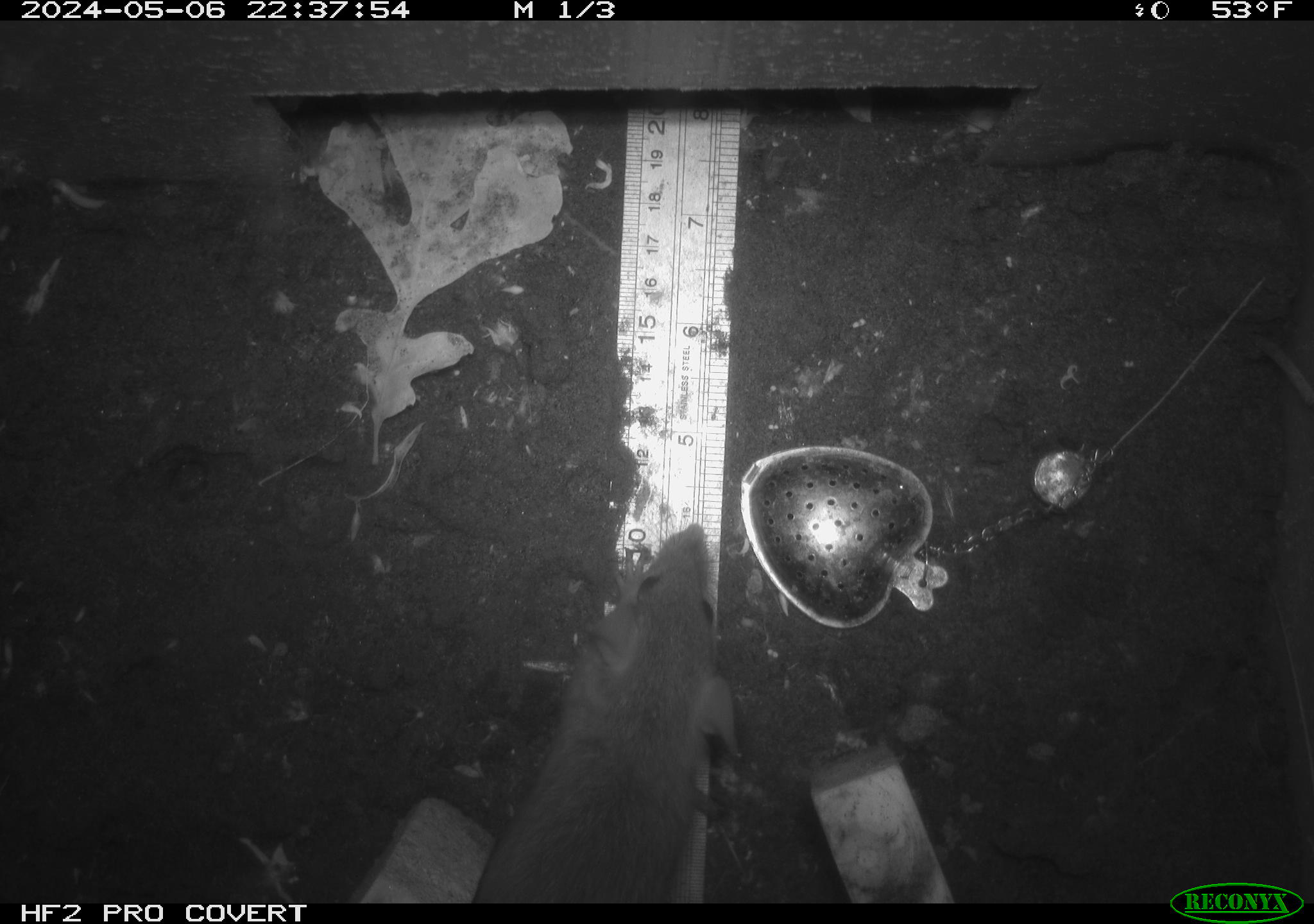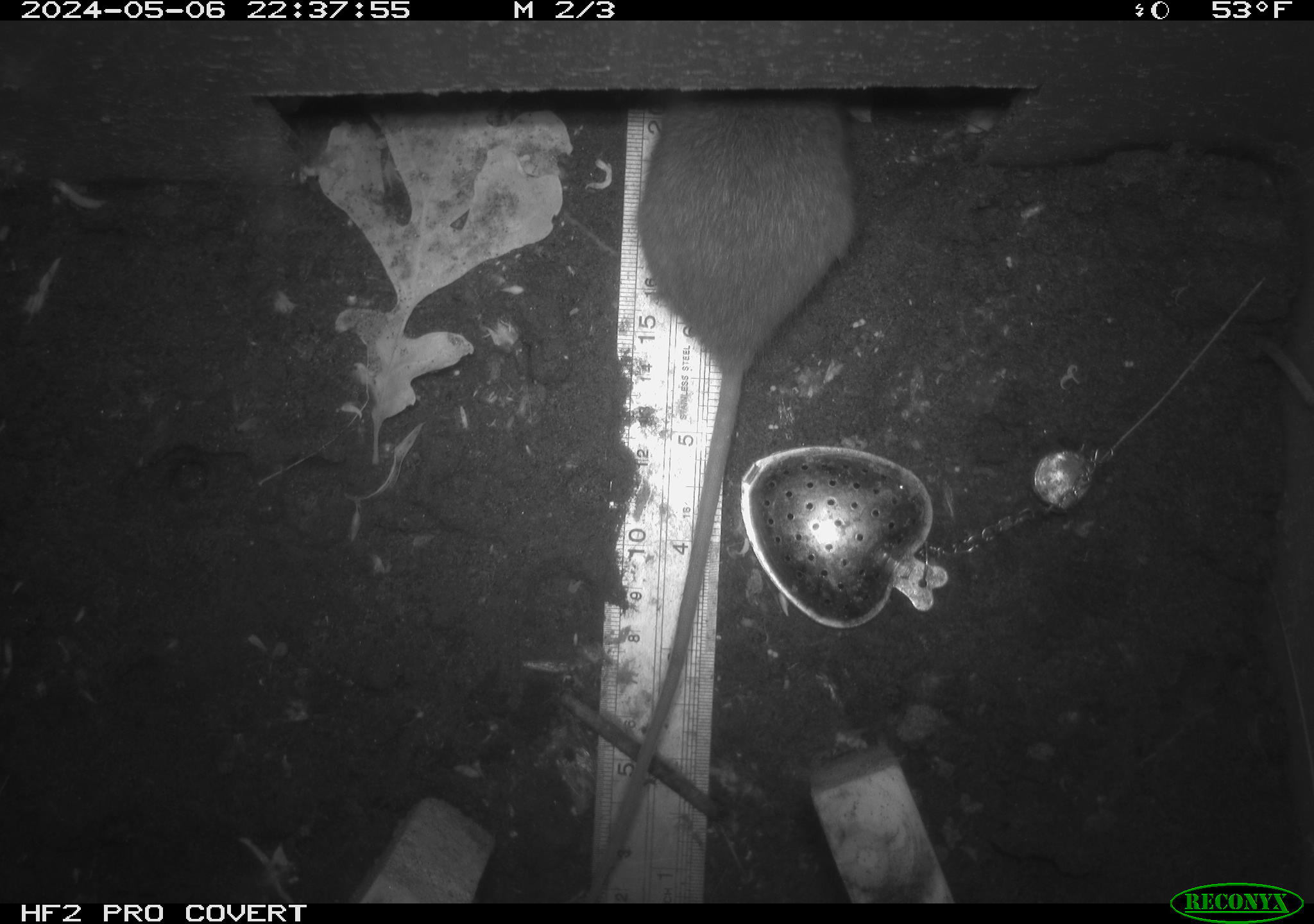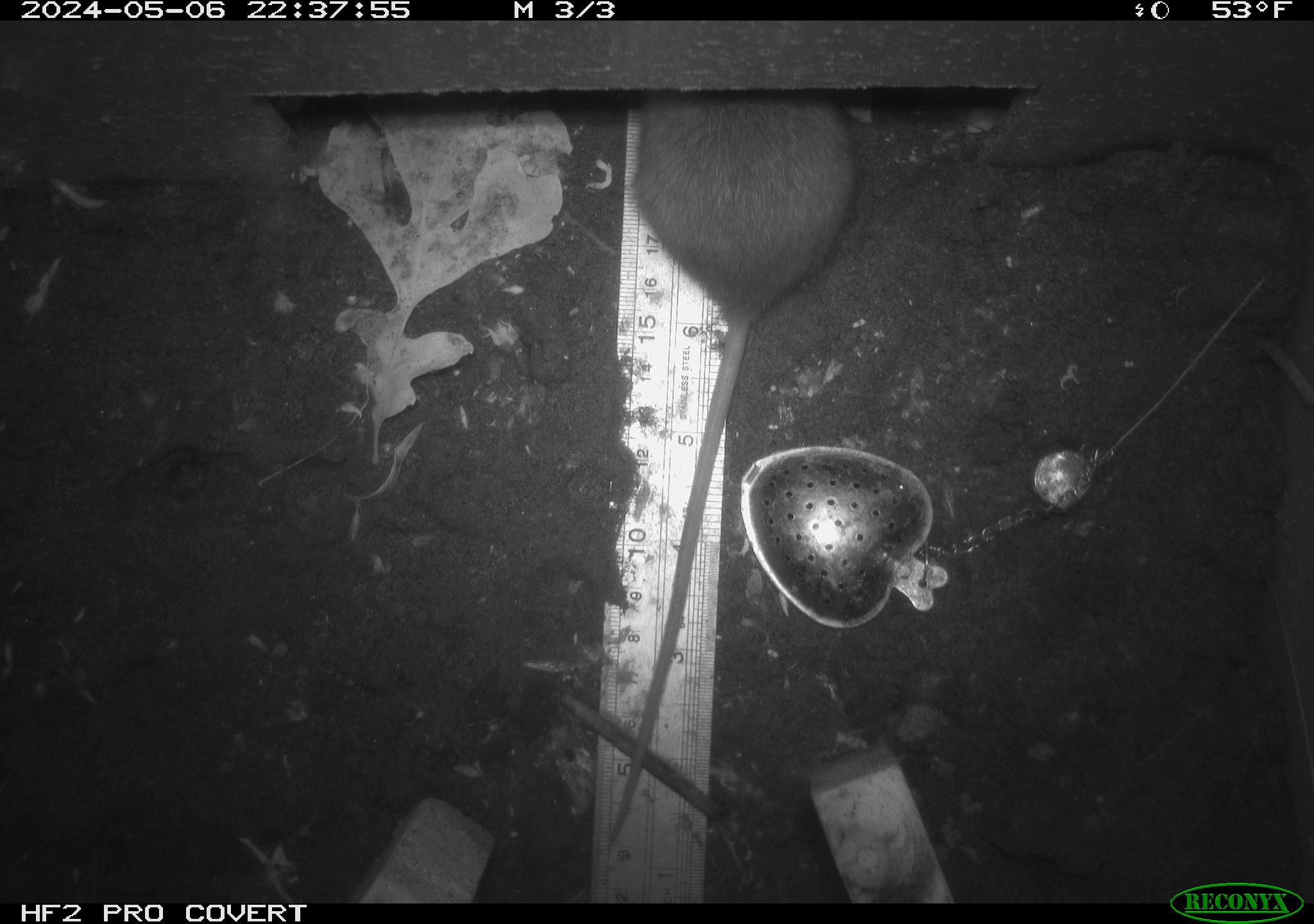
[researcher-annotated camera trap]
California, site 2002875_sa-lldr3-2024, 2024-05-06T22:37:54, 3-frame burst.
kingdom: Animalia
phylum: Chordata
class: Mammalia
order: Rodentia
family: Muridae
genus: Rattus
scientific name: Rattus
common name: rat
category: rattus species